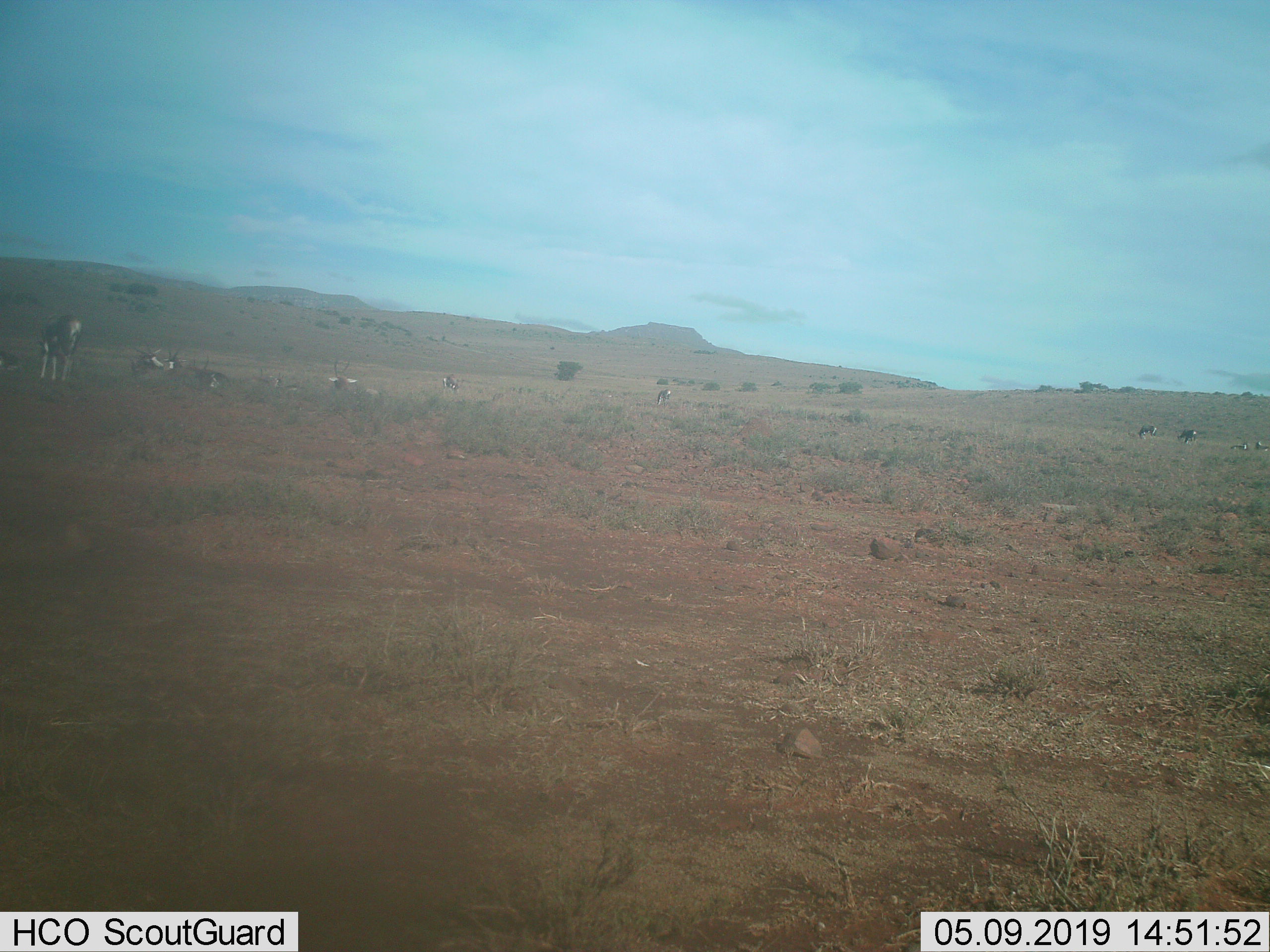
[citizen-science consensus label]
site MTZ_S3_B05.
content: unidentified animal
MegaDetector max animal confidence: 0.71